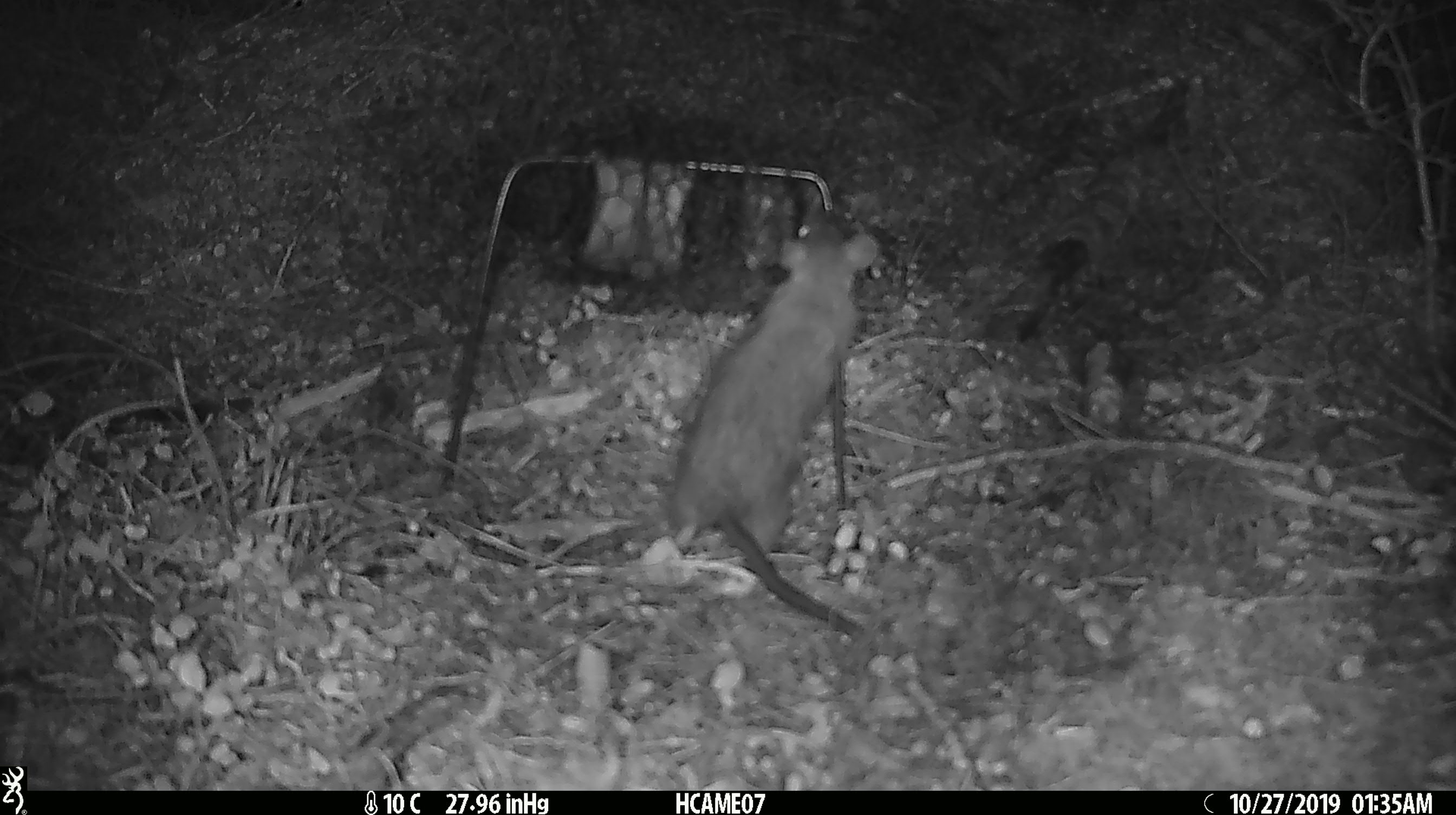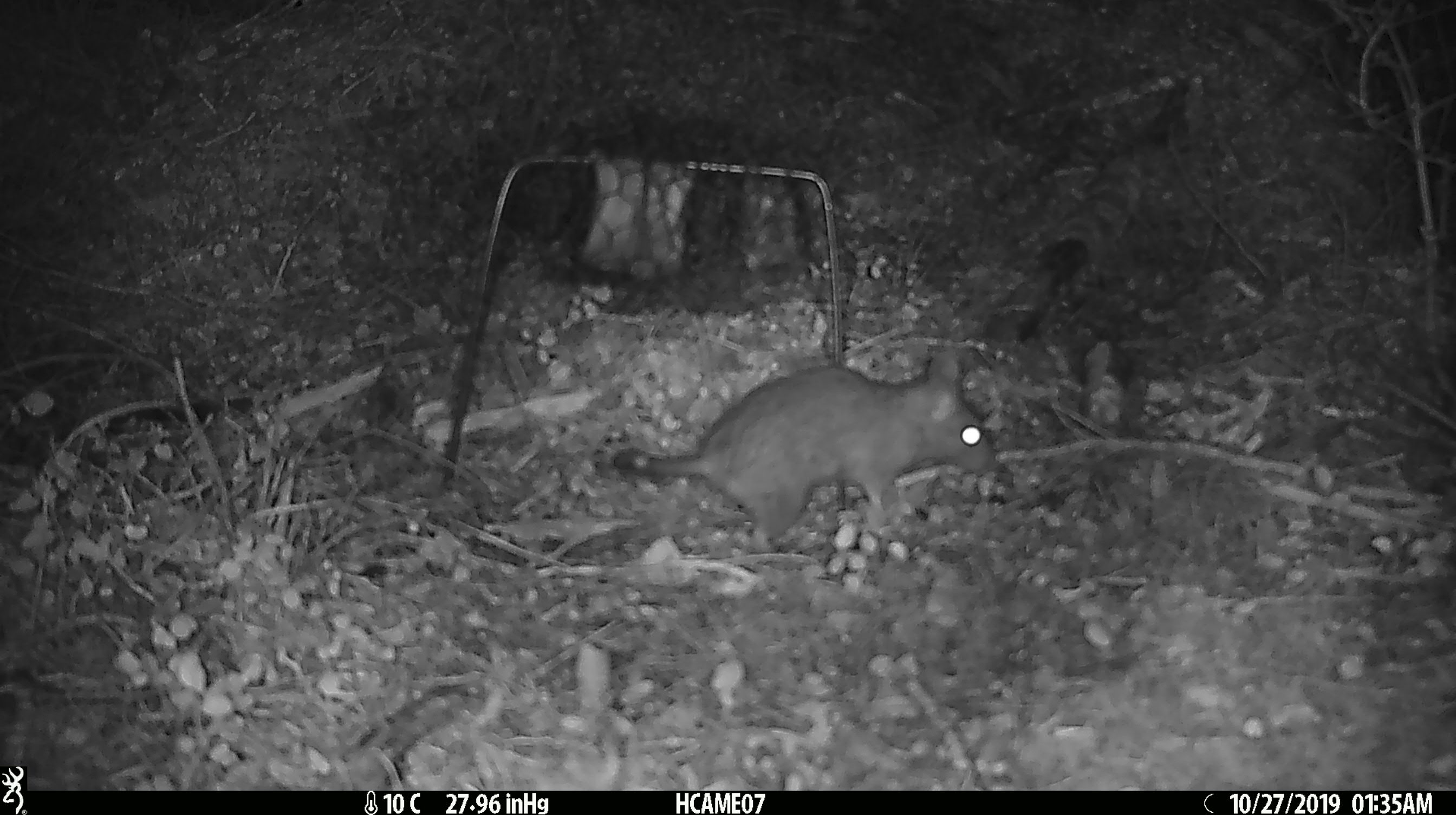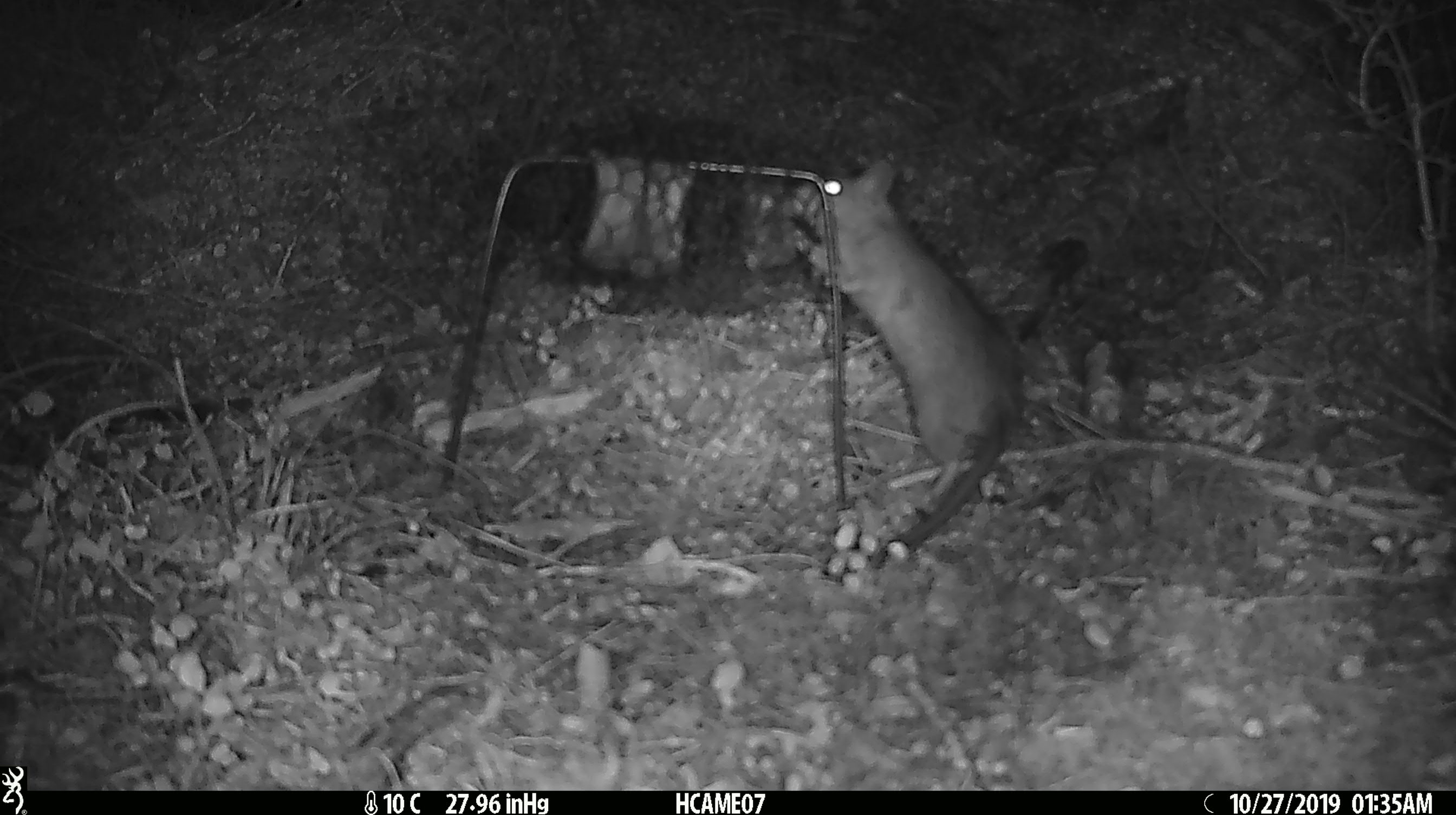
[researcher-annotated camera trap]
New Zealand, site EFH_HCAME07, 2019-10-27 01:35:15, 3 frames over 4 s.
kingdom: Animalia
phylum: Chordata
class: Mammalia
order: Rodentia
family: Muridae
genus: Rattus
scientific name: Rattus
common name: rat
Rat (Rattus).